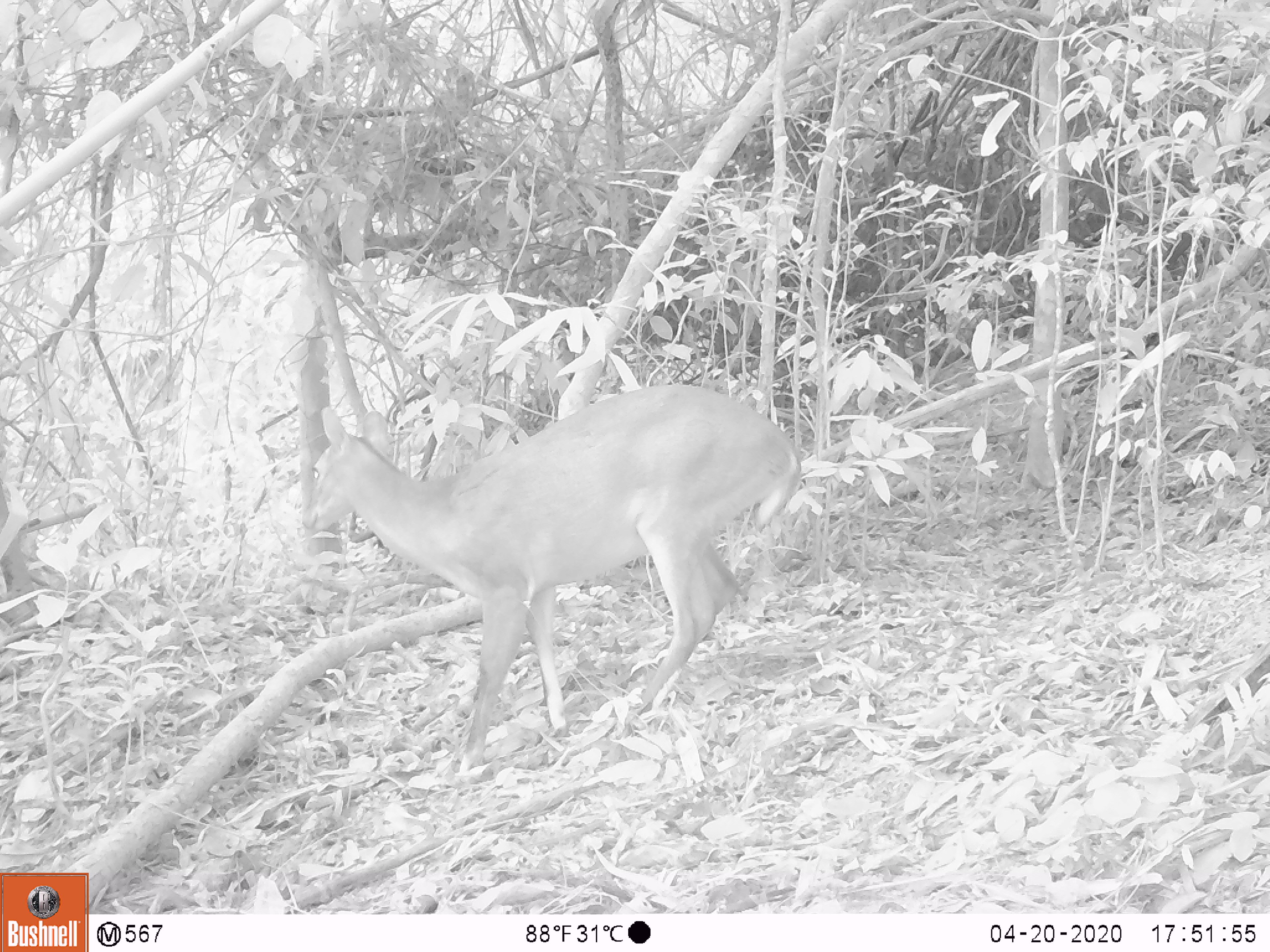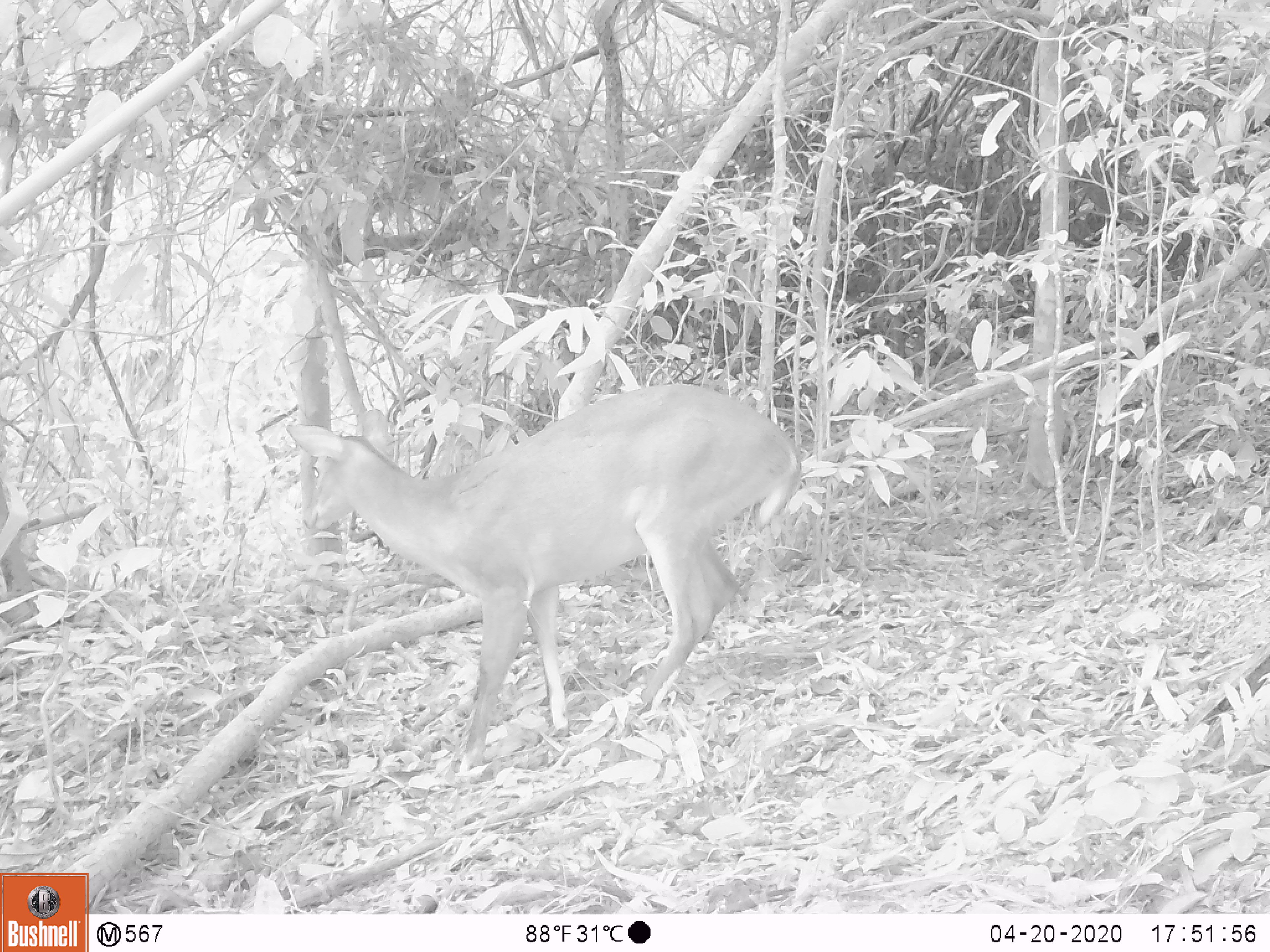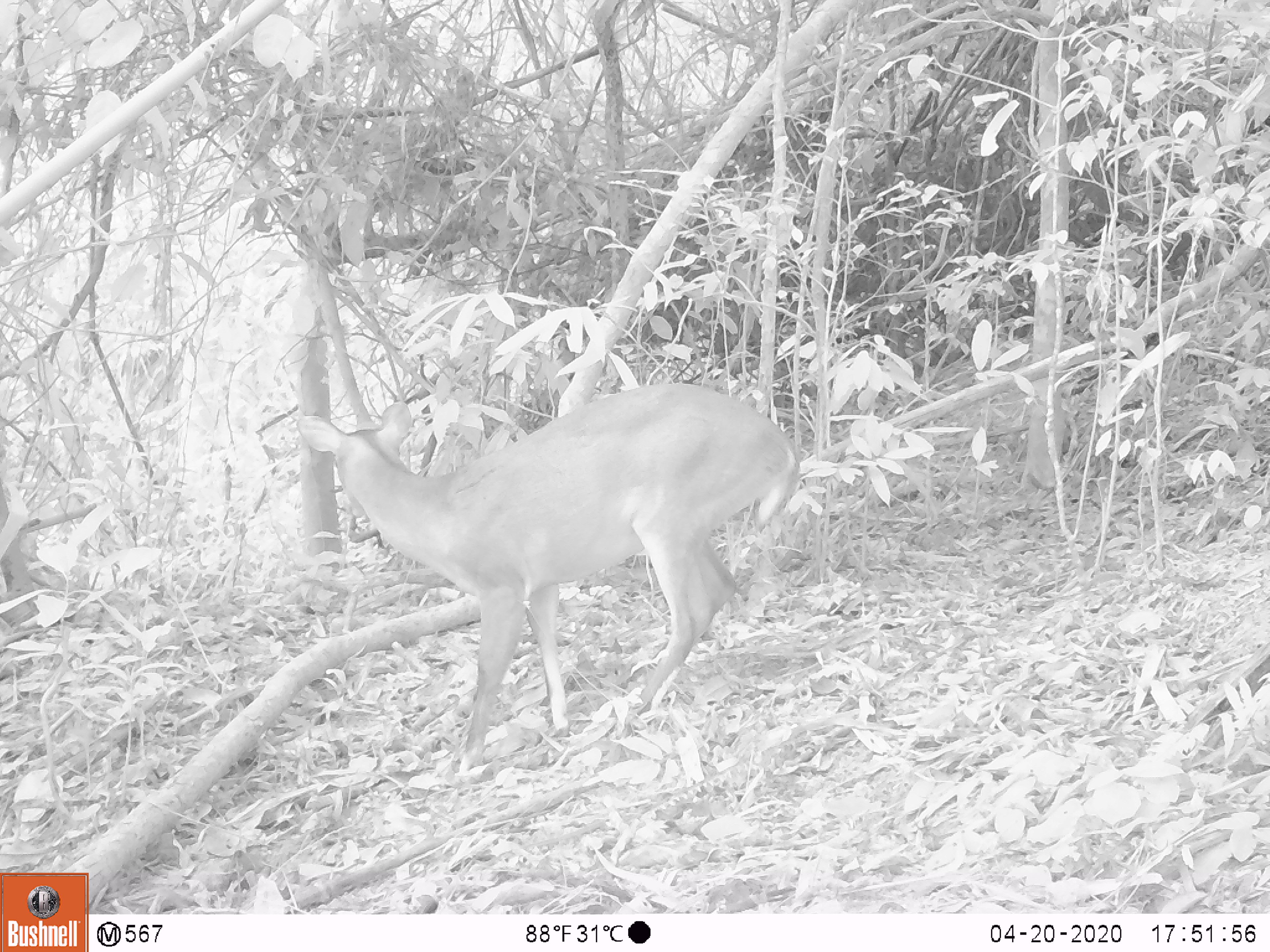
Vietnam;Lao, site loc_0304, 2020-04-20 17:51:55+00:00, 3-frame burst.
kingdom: Animalia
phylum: Chordata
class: Mammalia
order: Artiodactyla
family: Cervidae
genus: Muntiacus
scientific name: Muntiacus vuquangensis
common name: large-antlered muntjac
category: large antlered muntjac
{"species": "large antlered muntjac (large-antlered muntjac) (Muntiacus vuquangensis)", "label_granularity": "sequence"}